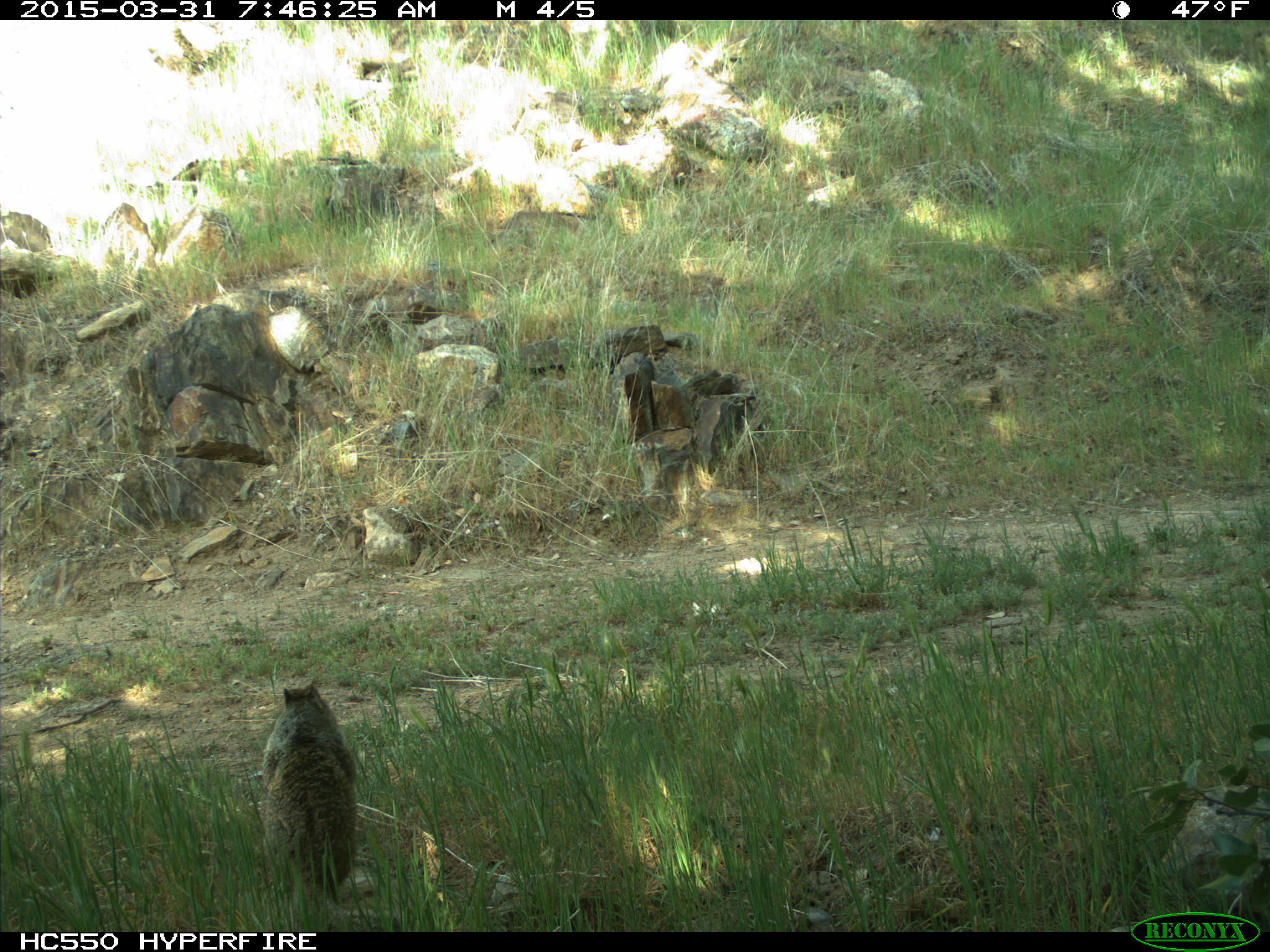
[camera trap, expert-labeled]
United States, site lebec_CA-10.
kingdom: Animalia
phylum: Chordata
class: Mammalia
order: Rodentia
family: Sciuridae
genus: Otospermophilus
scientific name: Otospermophilus beecheyi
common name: california ground squirrel